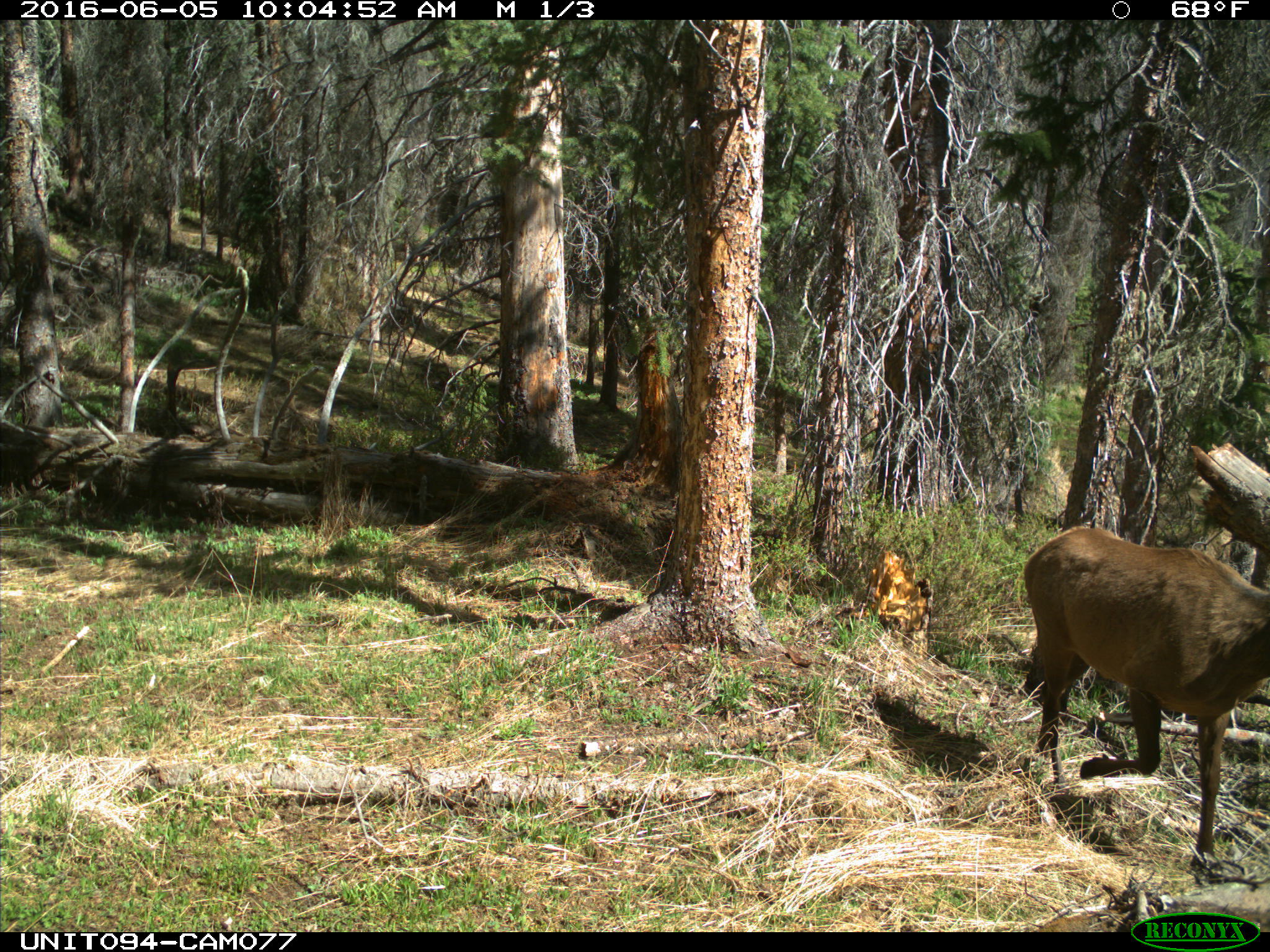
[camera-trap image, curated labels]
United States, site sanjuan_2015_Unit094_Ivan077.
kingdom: Animalia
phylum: Chordata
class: Mammalia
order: Artiodactyla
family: Cervidae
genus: Cervus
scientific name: Cervus elaphus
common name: red deer